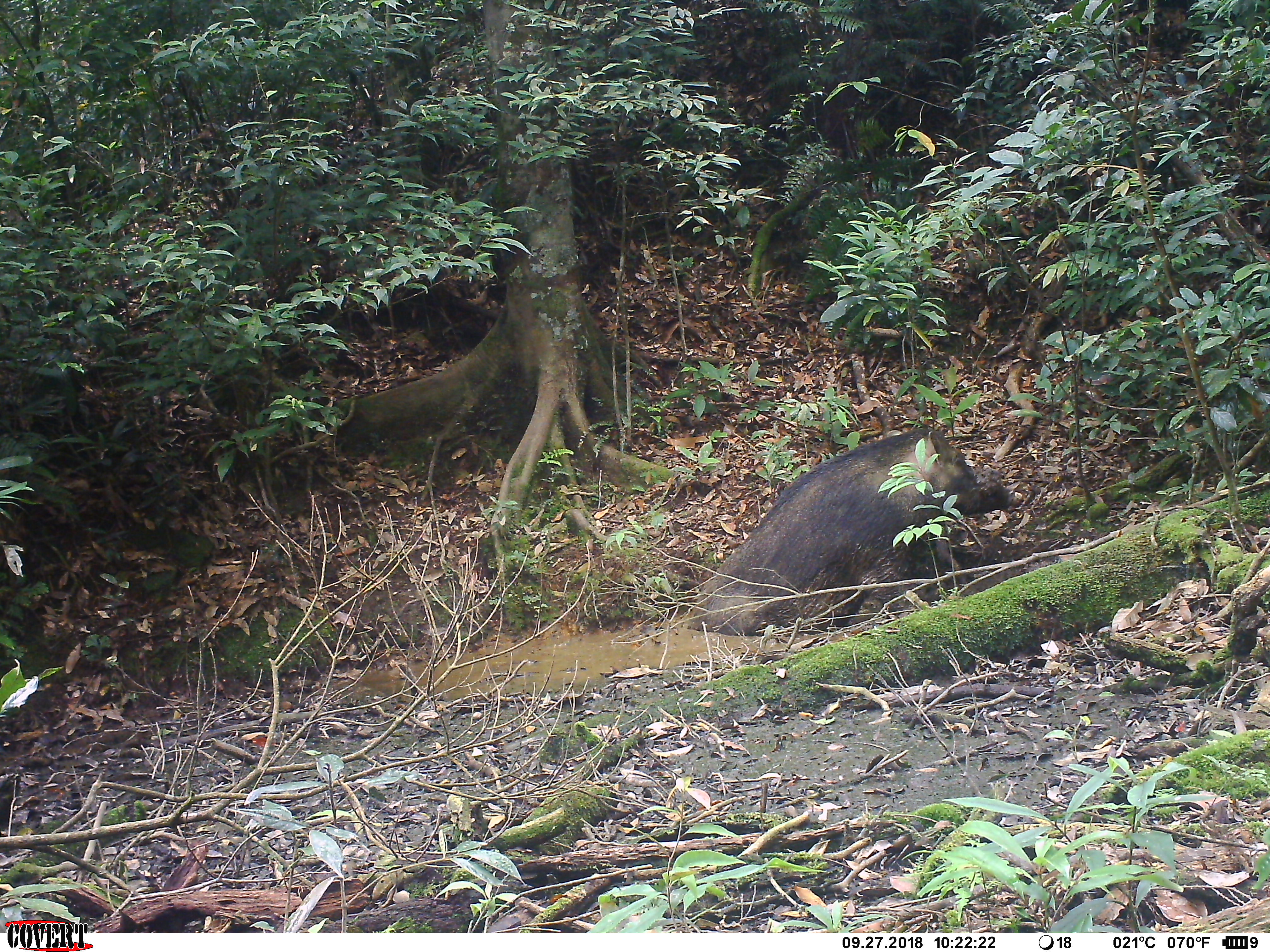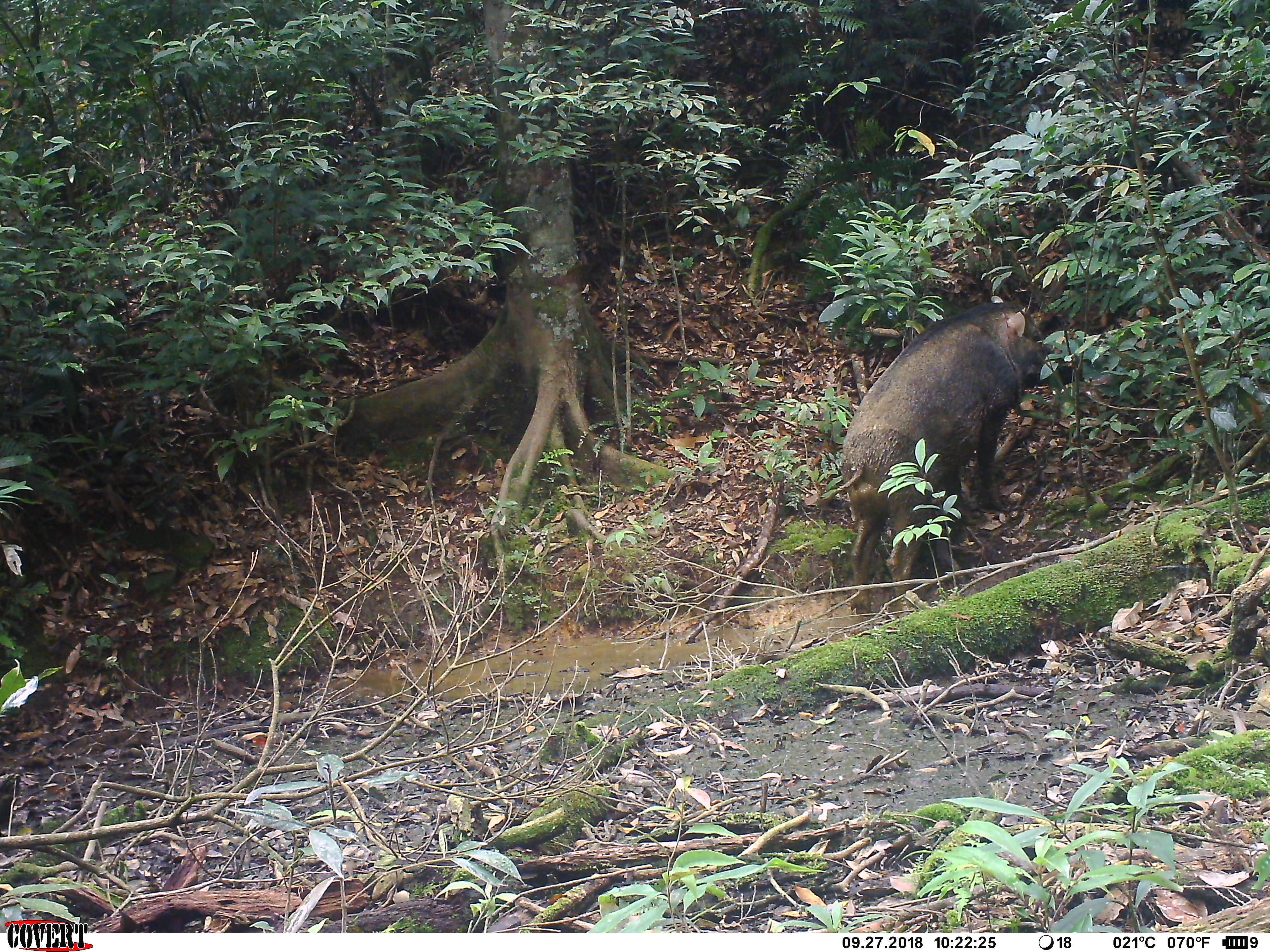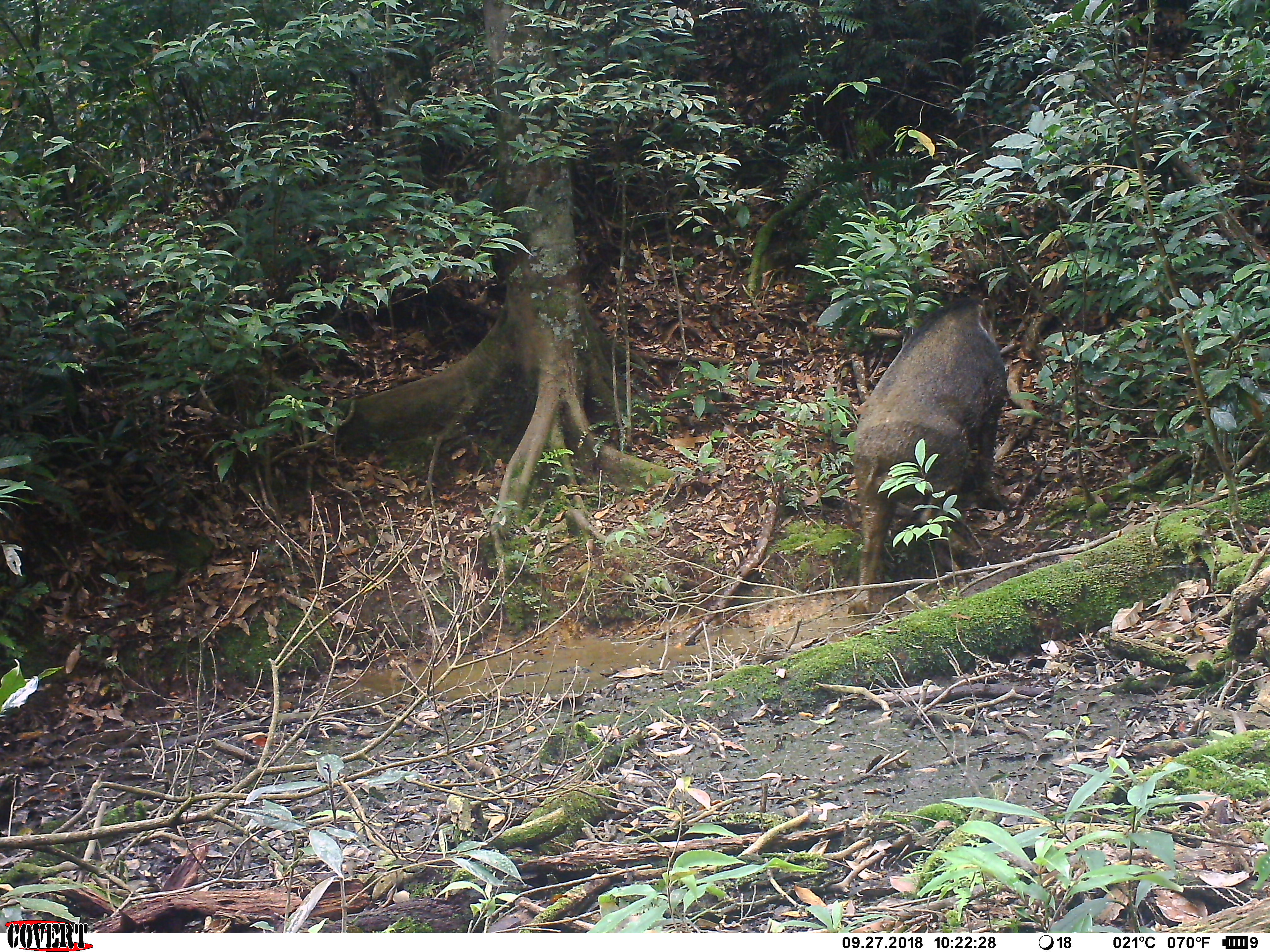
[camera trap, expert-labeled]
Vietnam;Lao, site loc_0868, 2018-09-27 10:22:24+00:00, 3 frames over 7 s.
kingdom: Animalia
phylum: Chordata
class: Mammalia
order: Artiodactyla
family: Suidae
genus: Sus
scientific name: Sus scrofa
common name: eurasian wild pig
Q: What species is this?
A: Eurasian wild pig (Sus scrofa).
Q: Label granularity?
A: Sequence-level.